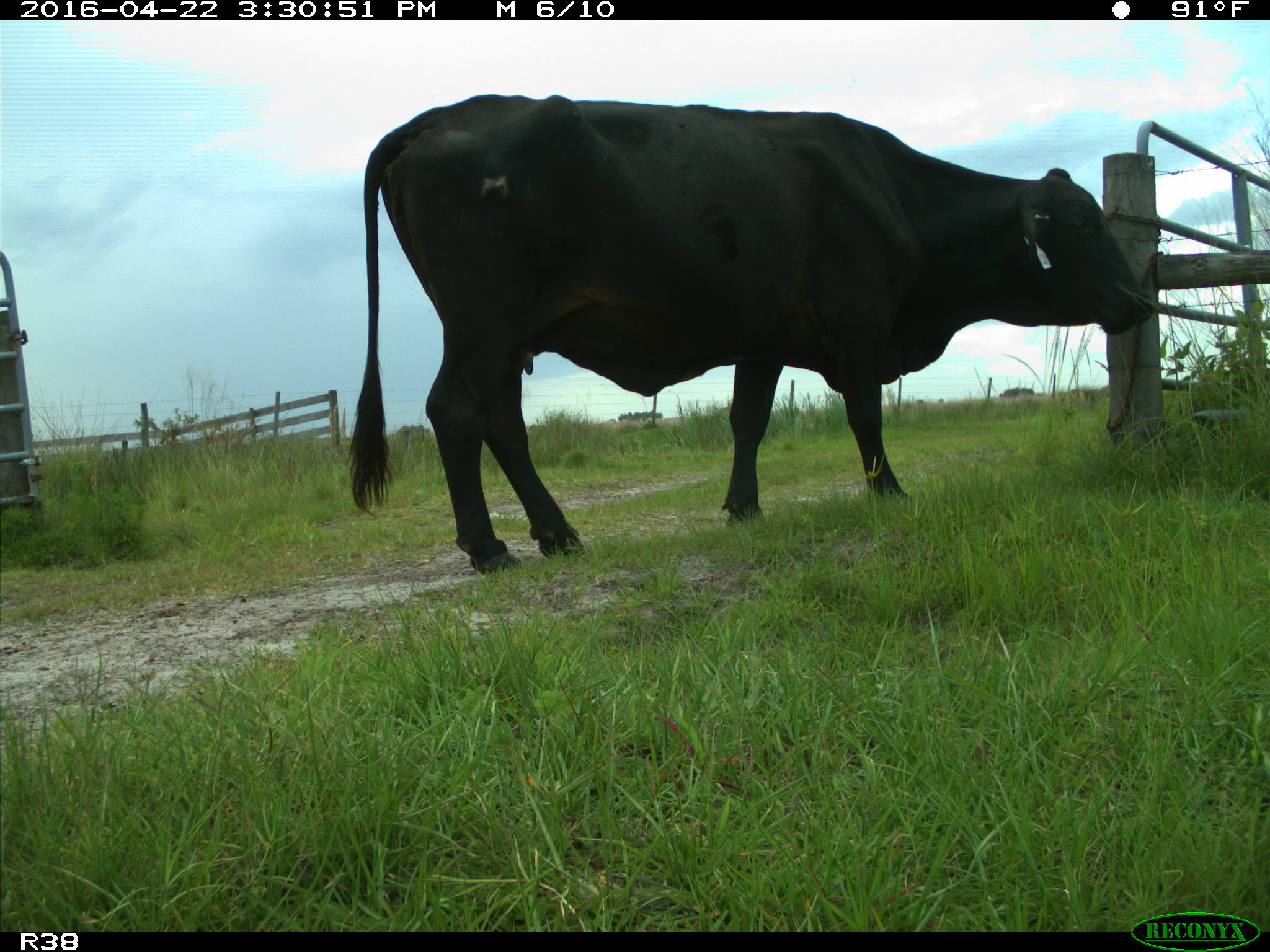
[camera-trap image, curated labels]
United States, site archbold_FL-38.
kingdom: Animalia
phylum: Chordata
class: Mammalia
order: Artiodactyla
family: Bovidae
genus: Bos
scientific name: Bos taurus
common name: domestic cow